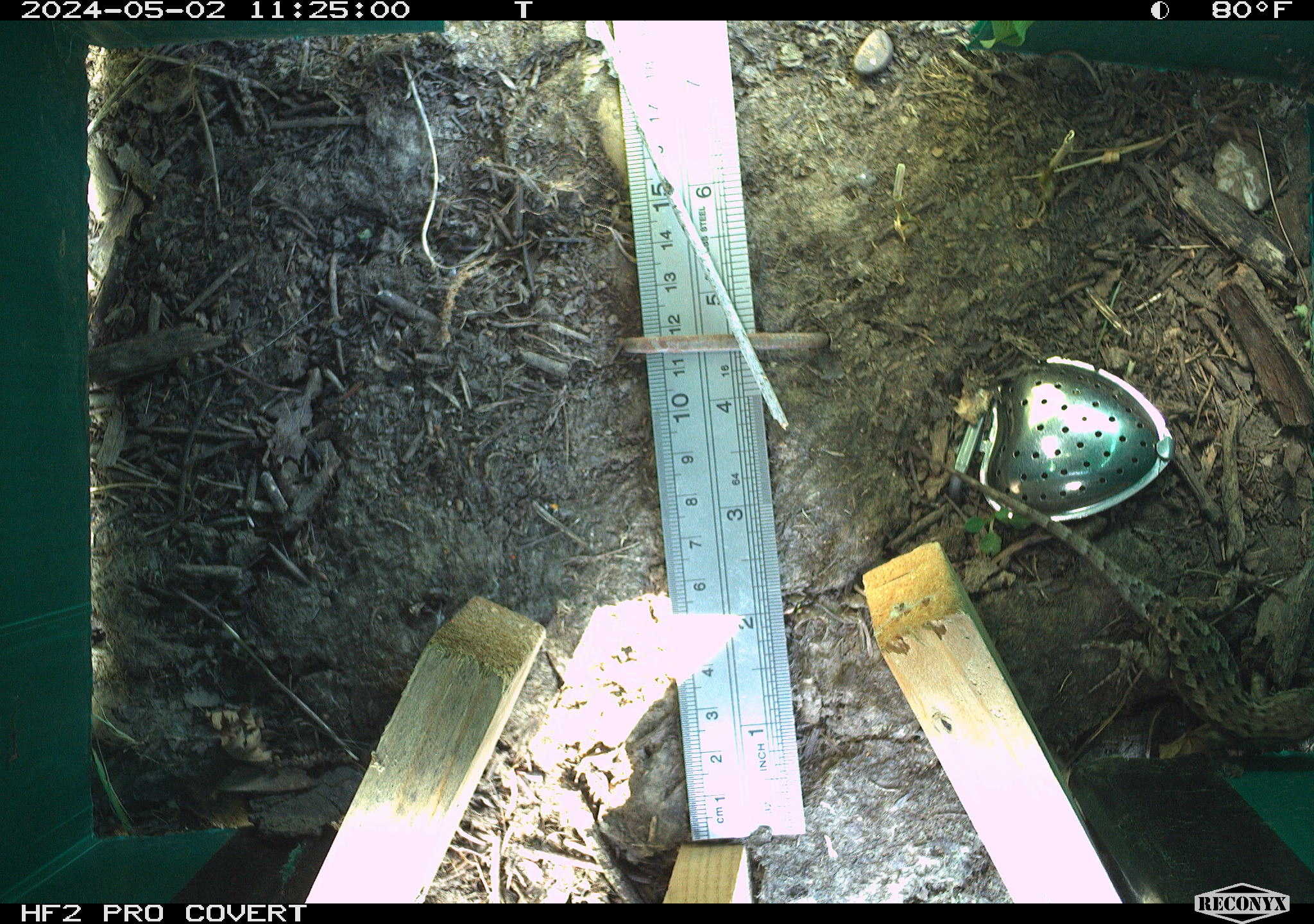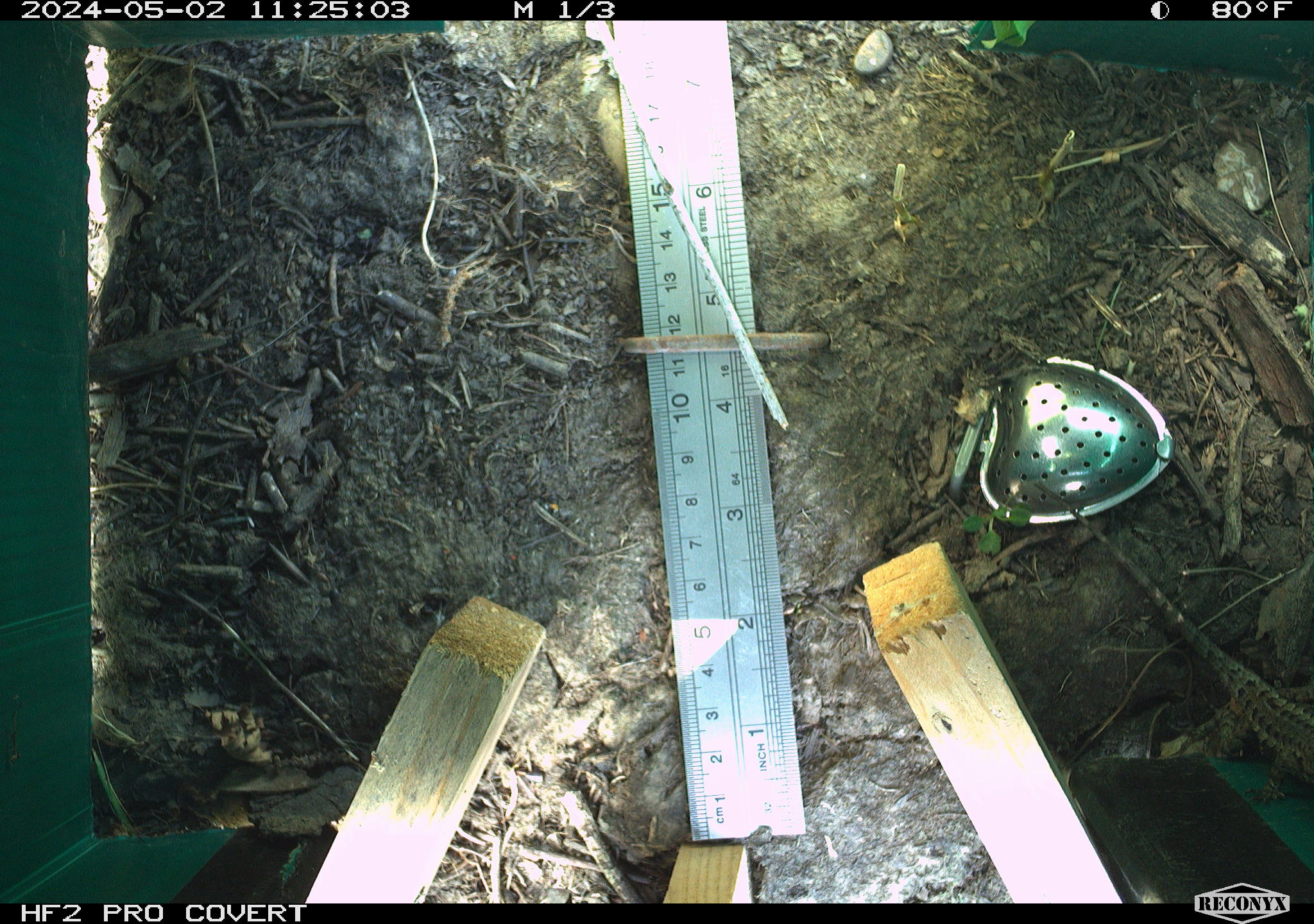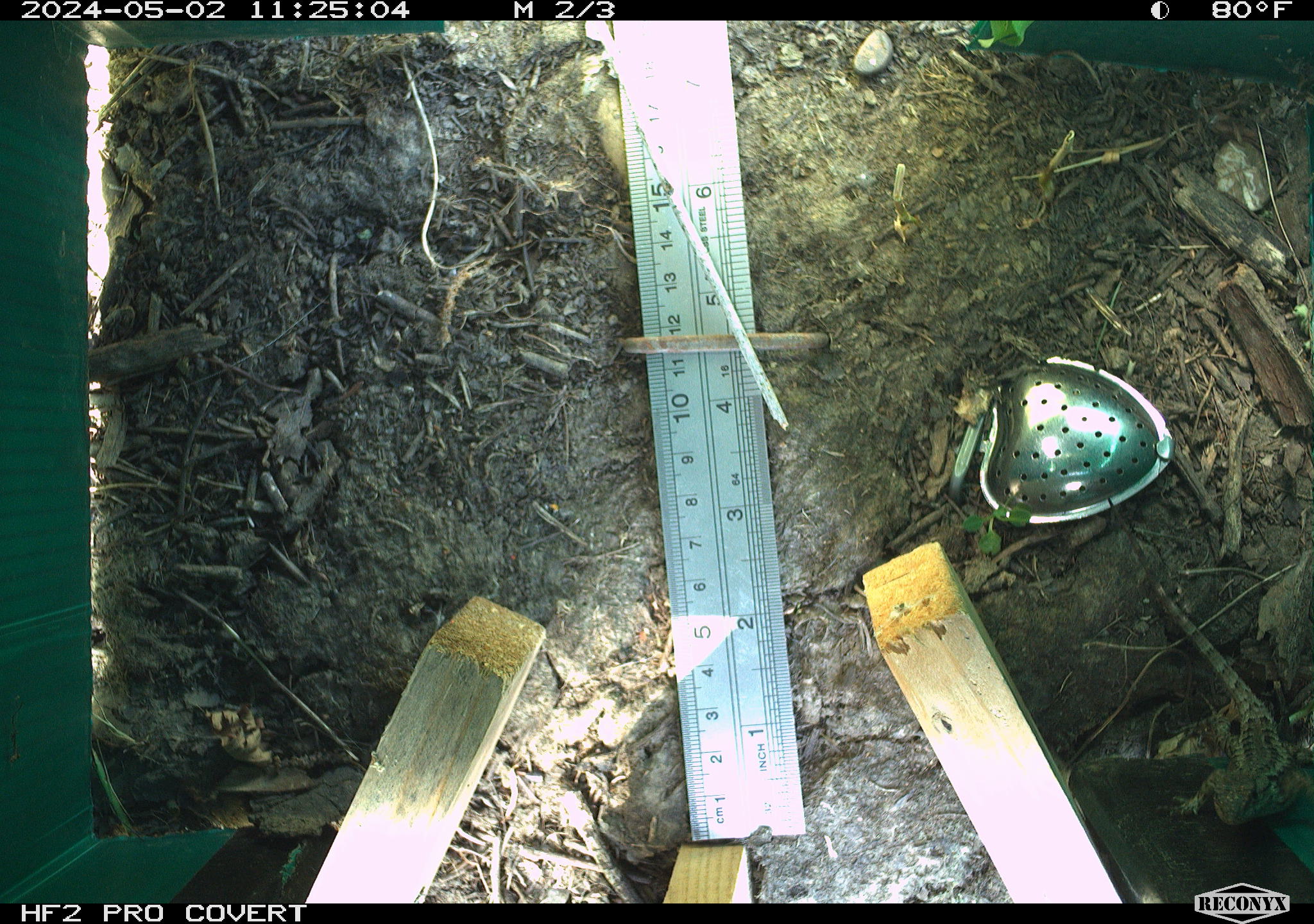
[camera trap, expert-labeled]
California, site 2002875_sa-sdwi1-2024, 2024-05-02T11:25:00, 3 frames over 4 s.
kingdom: Animalia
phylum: Chordata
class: Reptilia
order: Squamata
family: Phrynosomatidae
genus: Sceloporus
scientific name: Sceloporus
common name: spiny lizards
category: sceloporus species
Sceloporus species (spiny lizards) (Sceloporus).